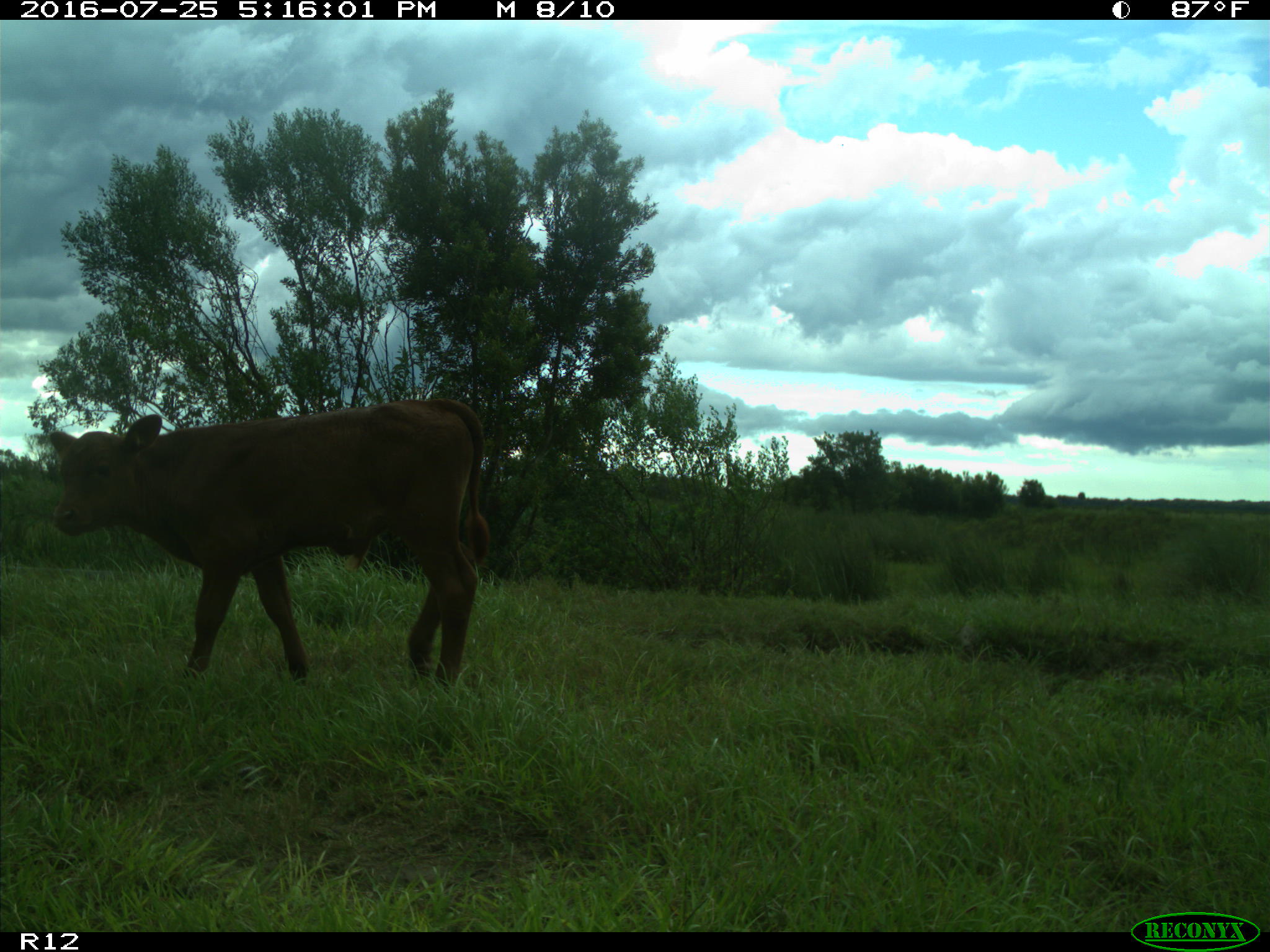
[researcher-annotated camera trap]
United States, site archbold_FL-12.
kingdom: Animalia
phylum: Chordata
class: Mammalia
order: Artiodactyla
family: Bovidae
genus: Bos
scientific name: Bos taurus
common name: domestic cow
Bos taurus (domestic cow).